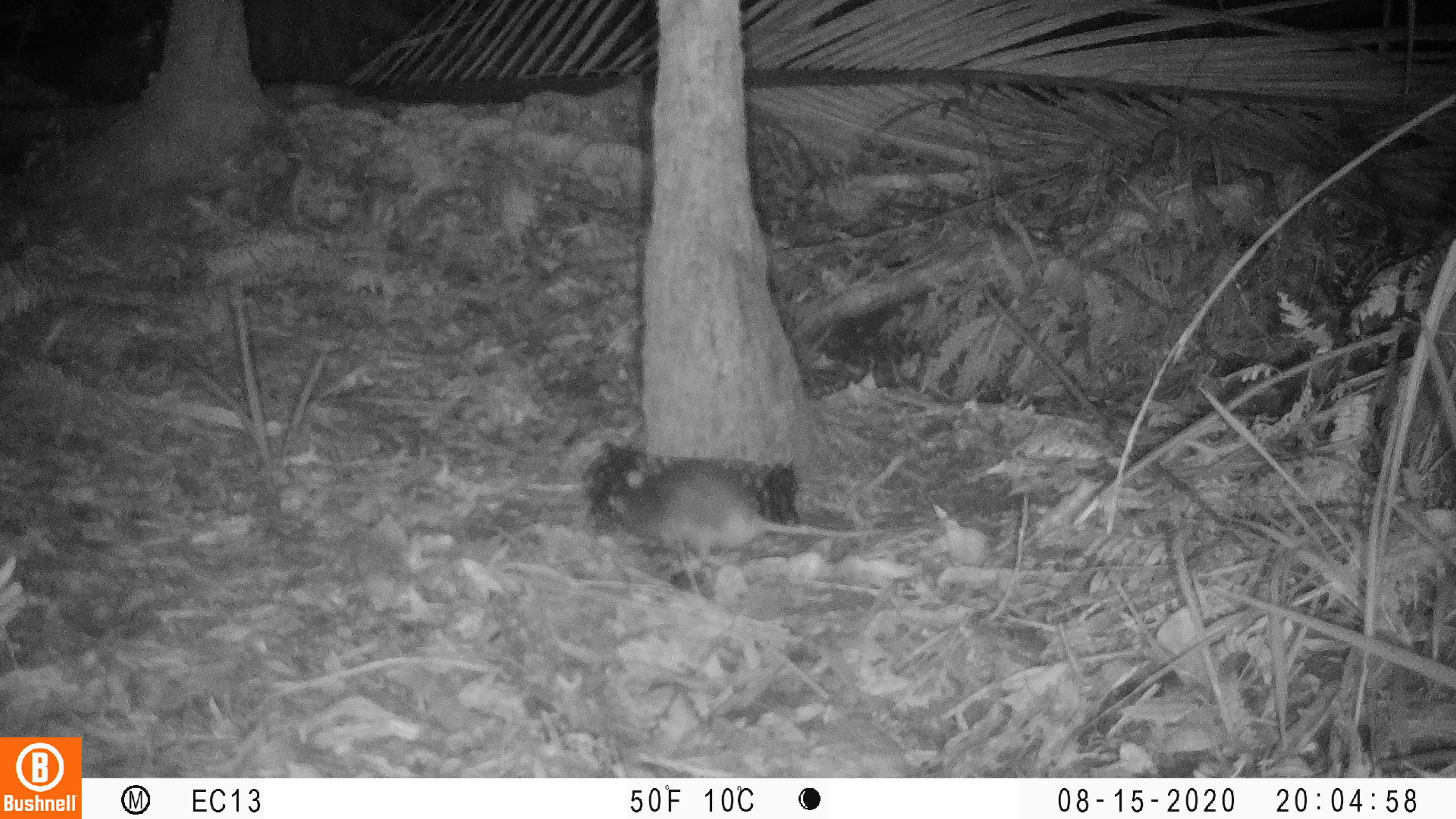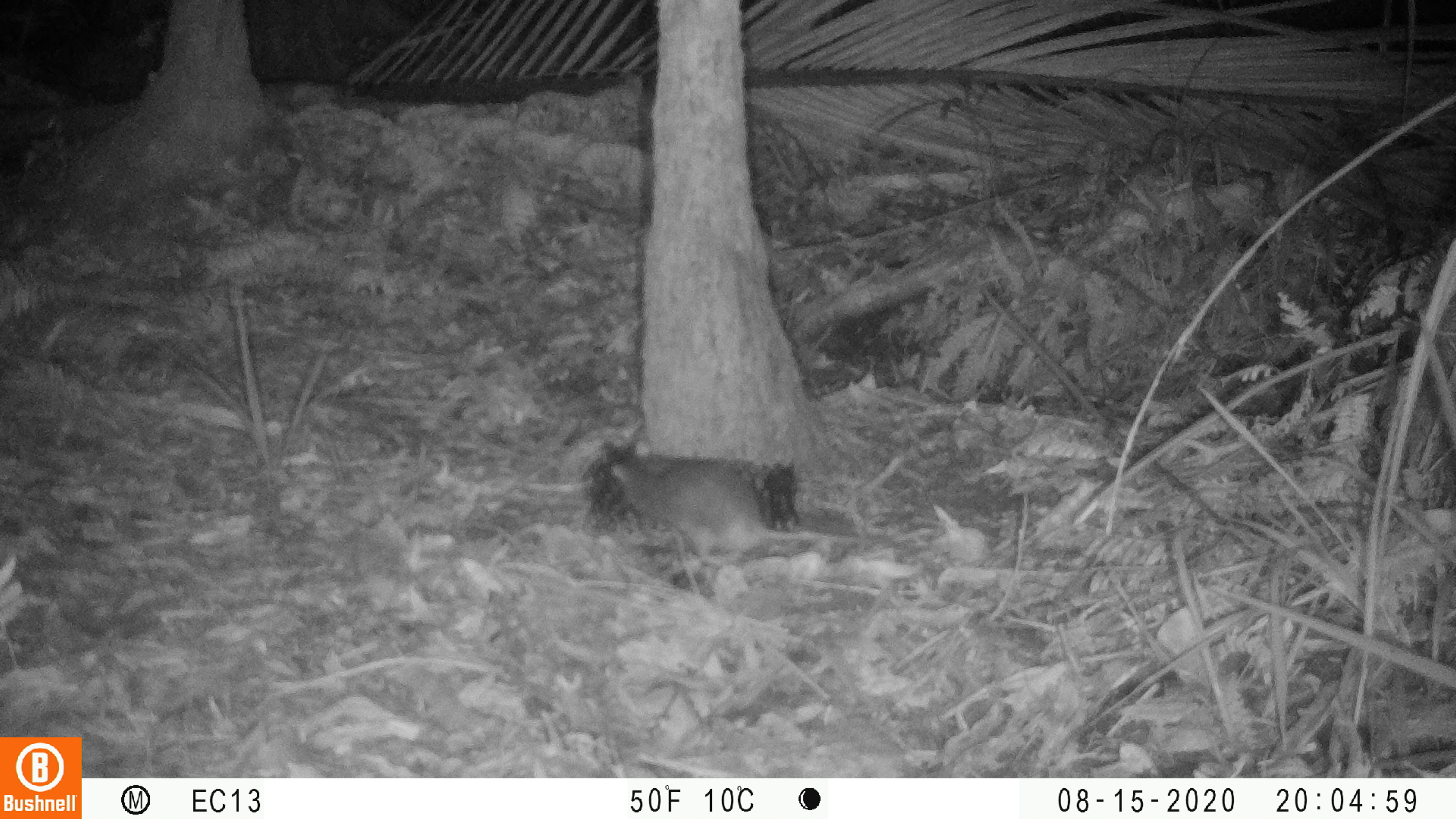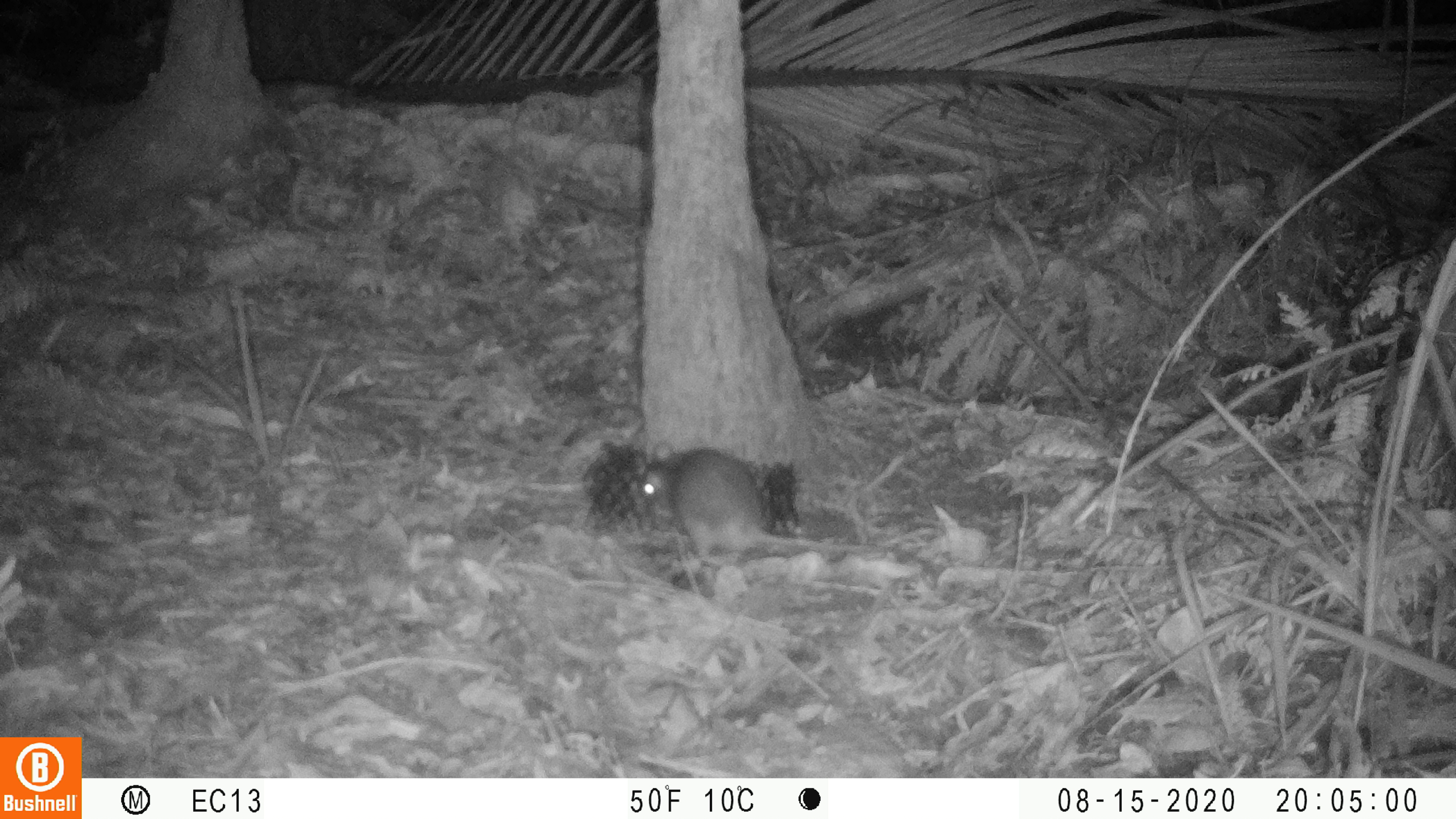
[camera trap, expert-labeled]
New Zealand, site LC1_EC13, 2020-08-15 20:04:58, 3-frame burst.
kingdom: Animalia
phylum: Chordata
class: Mammalia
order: Rodentia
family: Muridae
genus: Rattus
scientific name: Rattus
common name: rat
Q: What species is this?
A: Rat (Rattus).